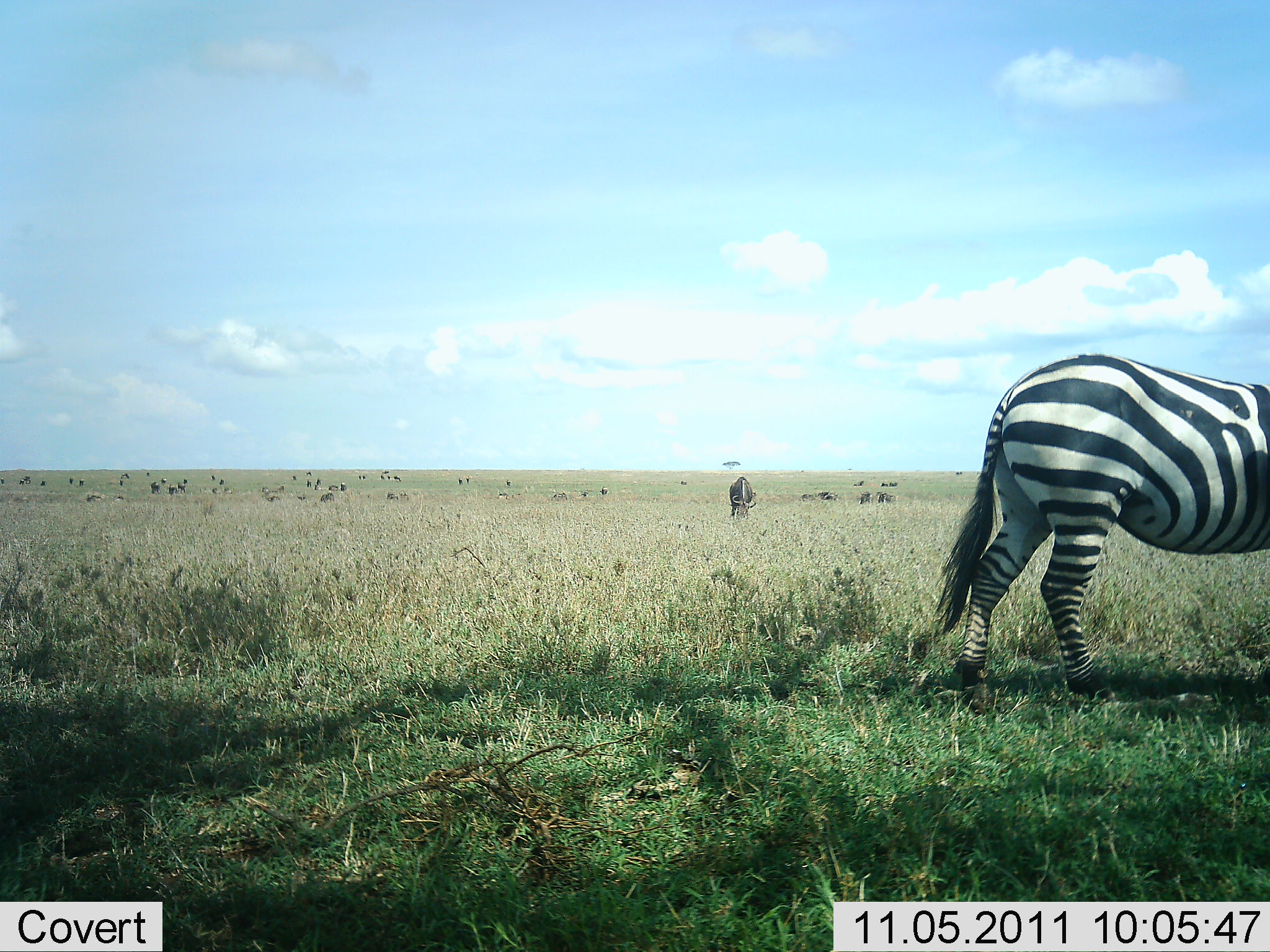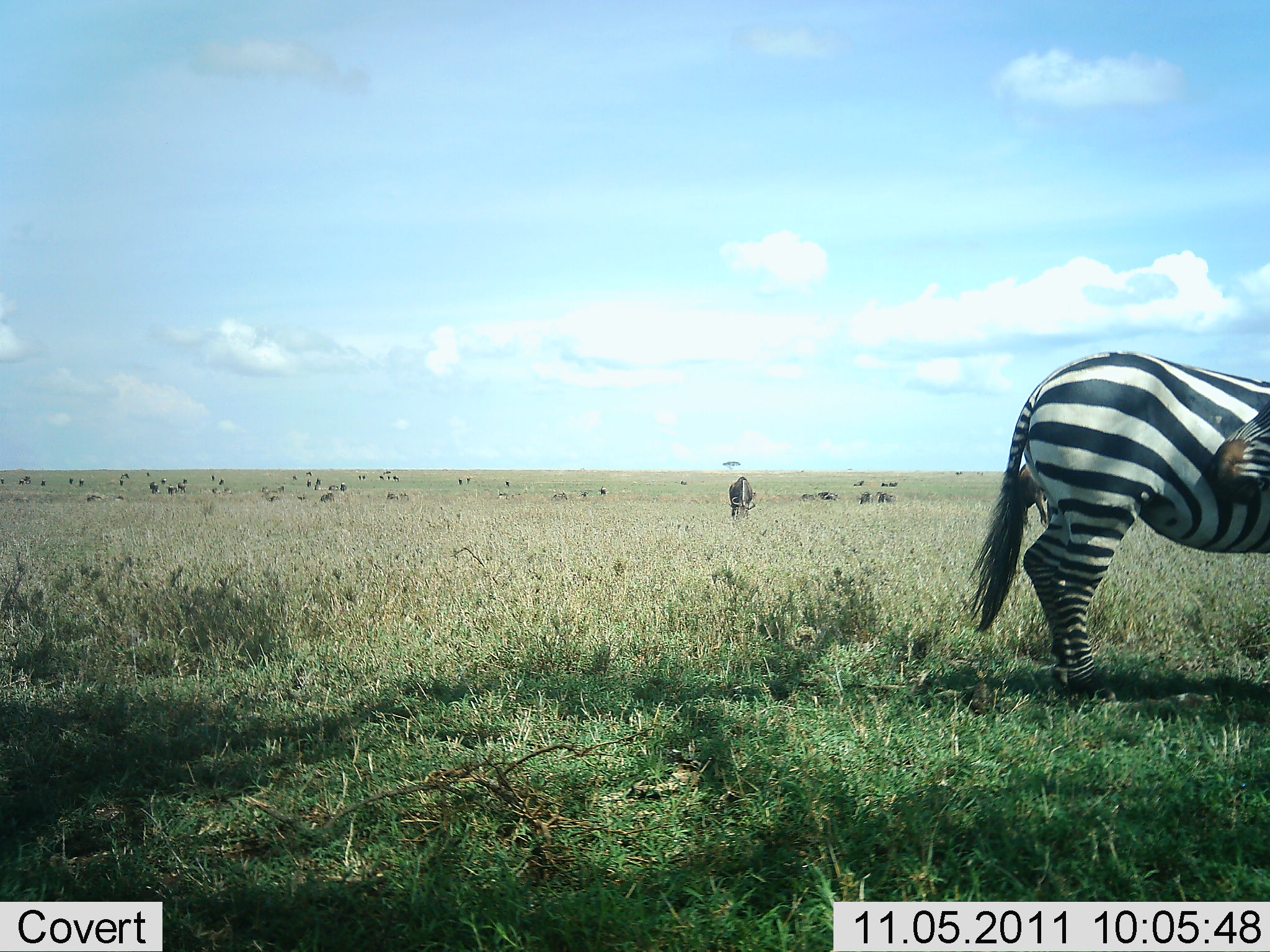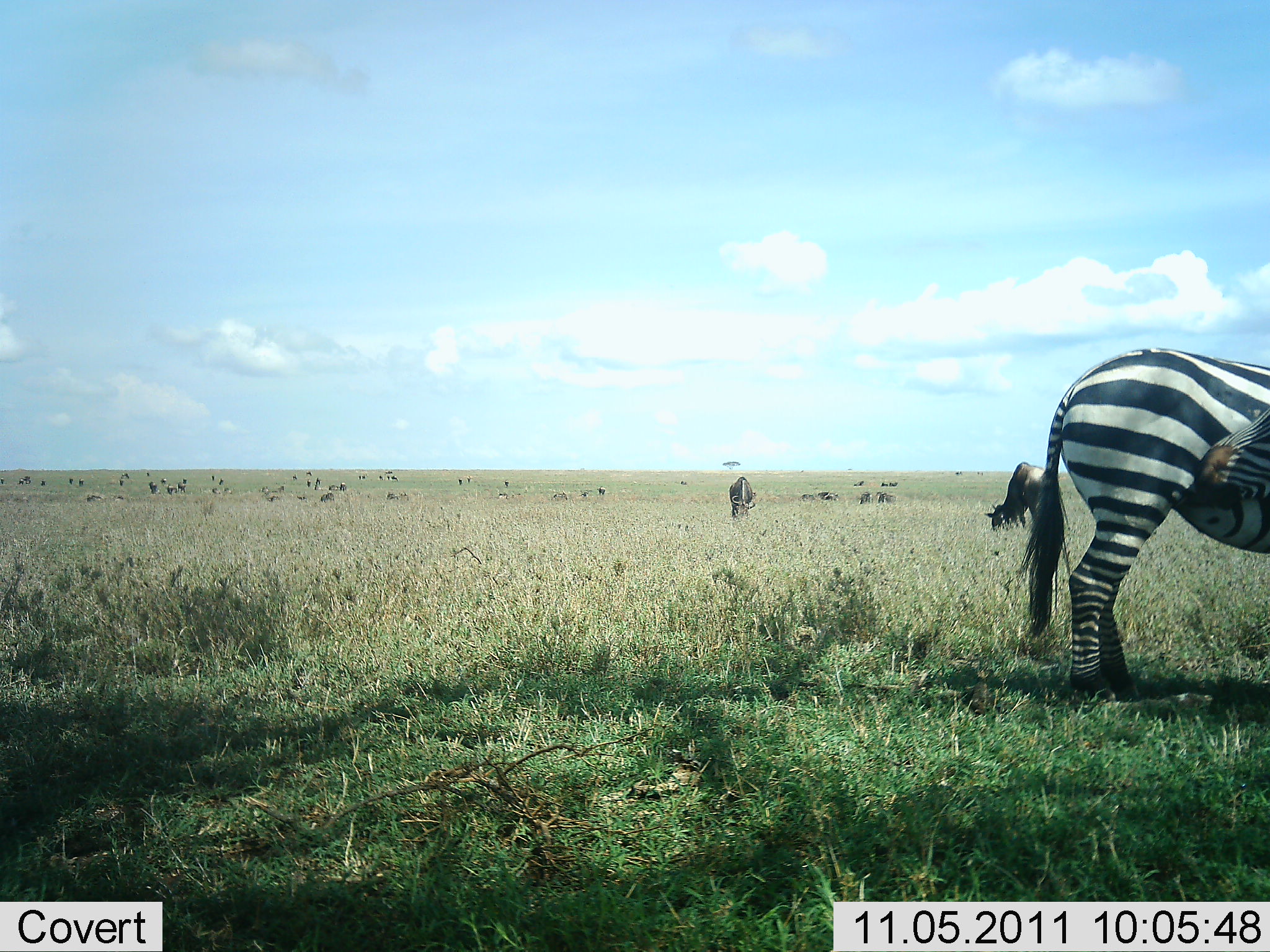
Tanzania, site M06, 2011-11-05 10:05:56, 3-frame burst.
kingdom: Animalia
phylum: Chordata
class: Mammalia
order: Artiodactyla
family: Bovidae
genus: Connochaetes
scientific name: Connochaetes taurinus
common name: blue wildebeest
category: wildebeest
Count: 11-50.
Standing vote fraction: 50%.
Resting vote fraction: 0%.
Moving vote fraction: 8%.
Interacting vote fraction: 0%.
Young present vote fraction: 0%.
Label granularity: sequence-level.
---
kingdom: Animalia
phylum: Chordata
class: Mammalia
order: Perissodactyla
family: Equidae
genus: Equus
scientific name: Equus quagga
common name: plains zebra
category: zebra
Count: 2.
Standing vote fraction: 67%.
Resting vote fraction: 8%.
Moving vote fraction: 8%.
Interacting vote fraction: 42%.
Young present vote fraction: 0%.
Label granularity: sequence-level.